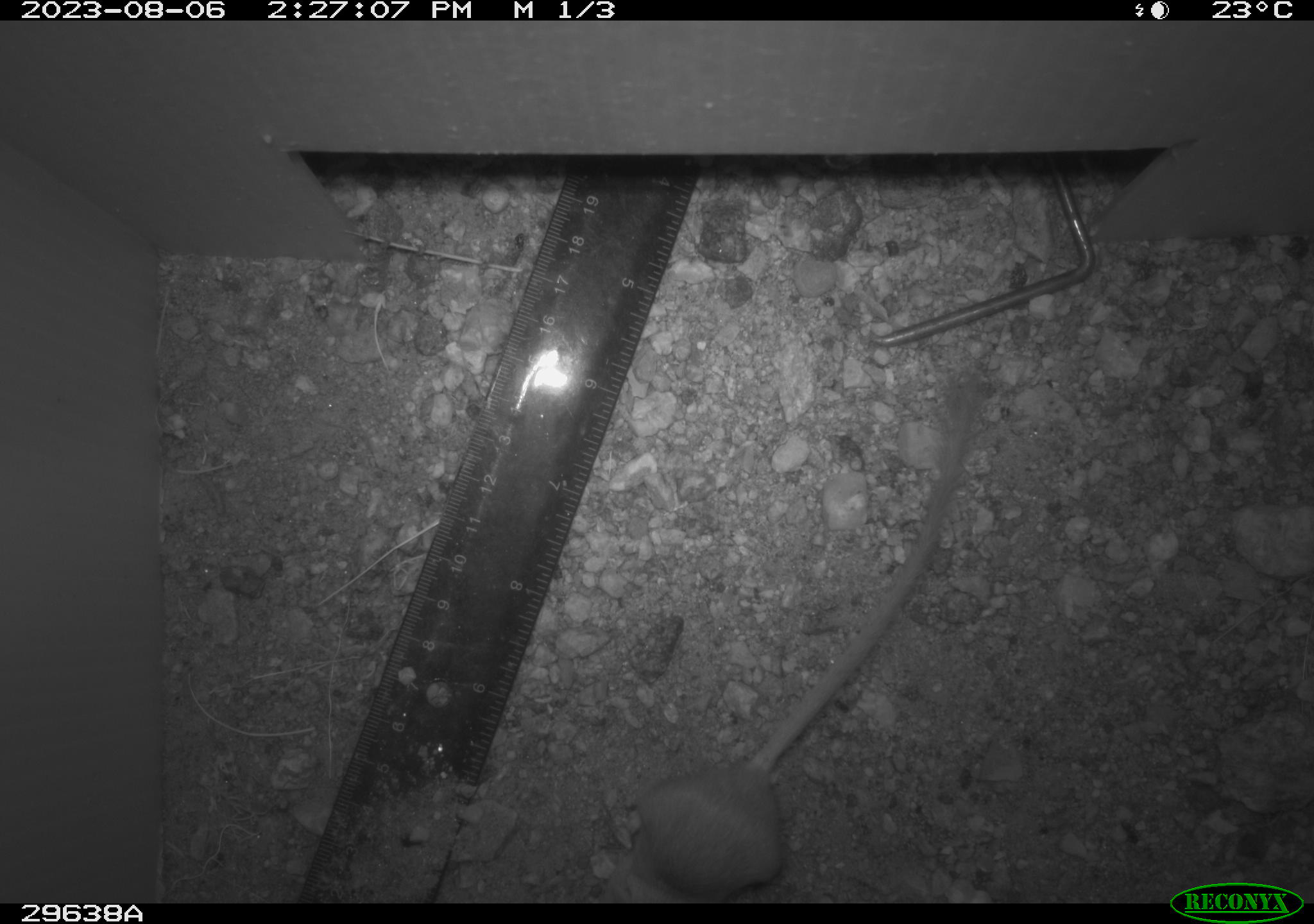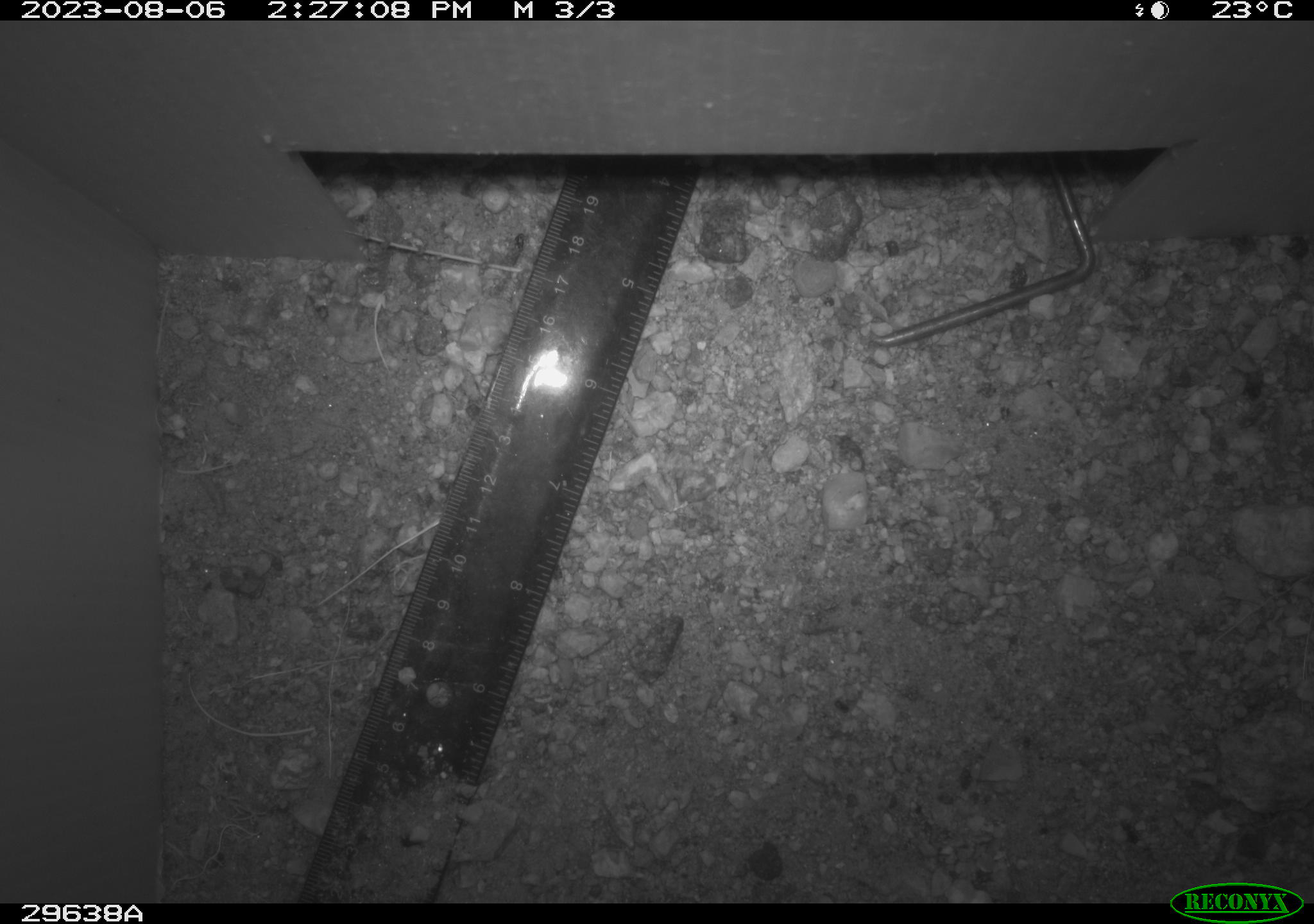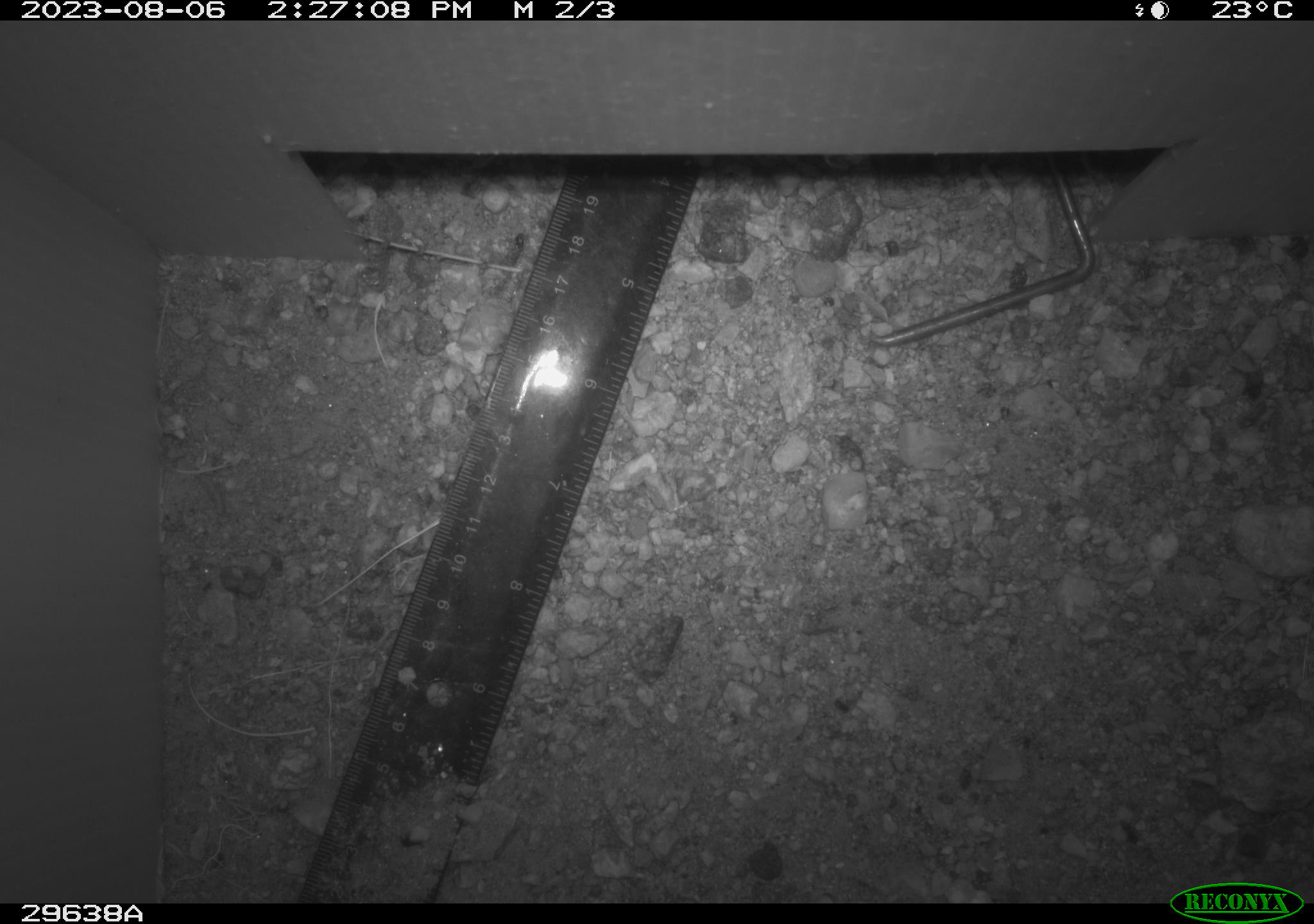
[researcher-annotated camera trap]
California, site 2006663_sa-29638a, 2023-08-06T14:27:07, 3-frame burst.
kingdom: Animalia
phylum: Chordata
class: Mammalia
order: Rodentia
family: Heteromyidae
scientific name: Heteromyidae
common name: kangaroo rats and pocket mice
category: heteromyidae family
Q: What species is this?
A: Heteromyidae family (kangaroo rats and pocket mice) (Heteromyidae).